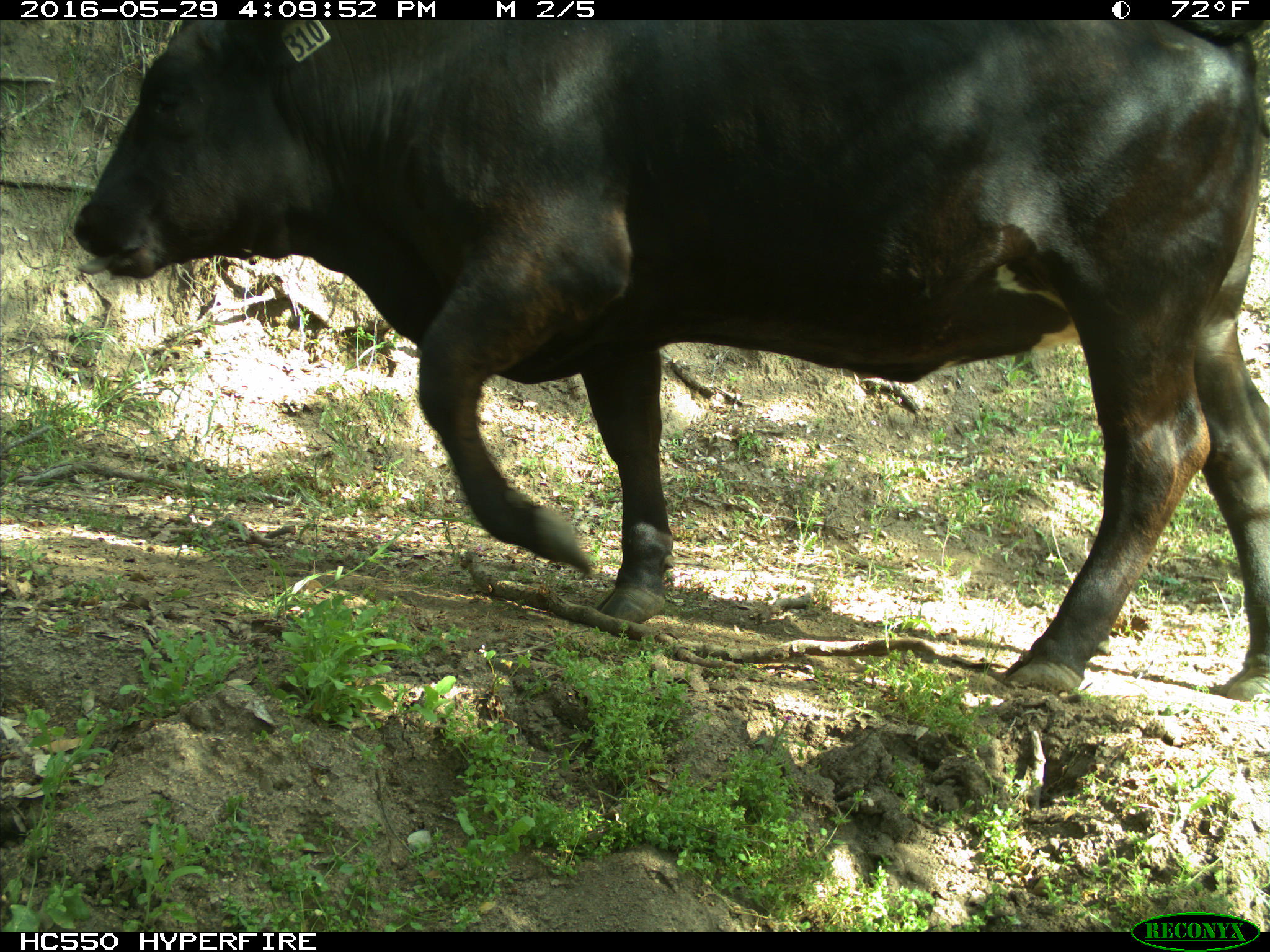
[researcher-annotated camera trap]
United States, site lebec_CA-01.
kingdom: Animalia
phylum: Chordata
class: Mammalia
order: Artiodactyla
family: Bovidae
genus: Bos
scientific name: Bos taurus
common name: domestic cow